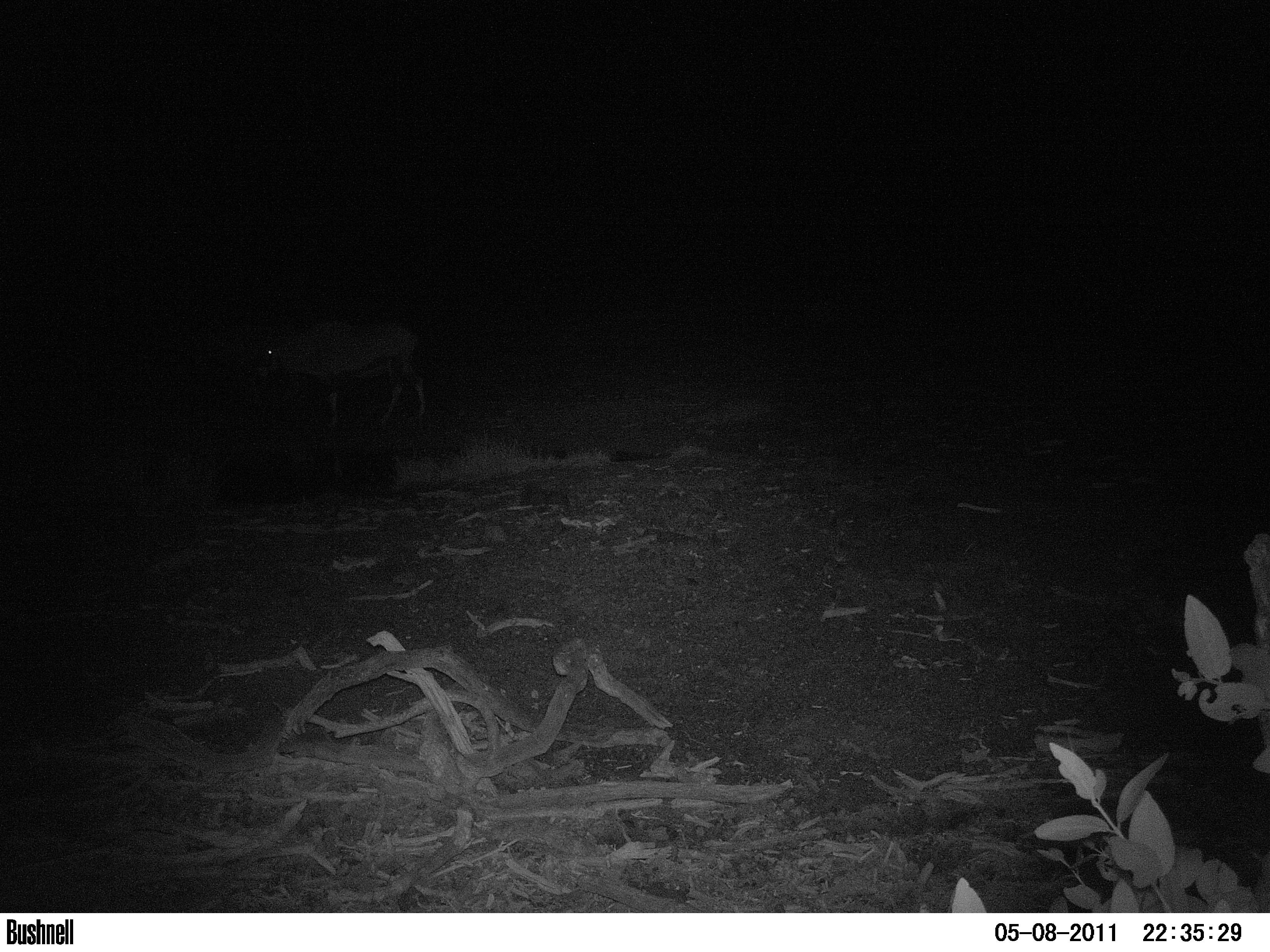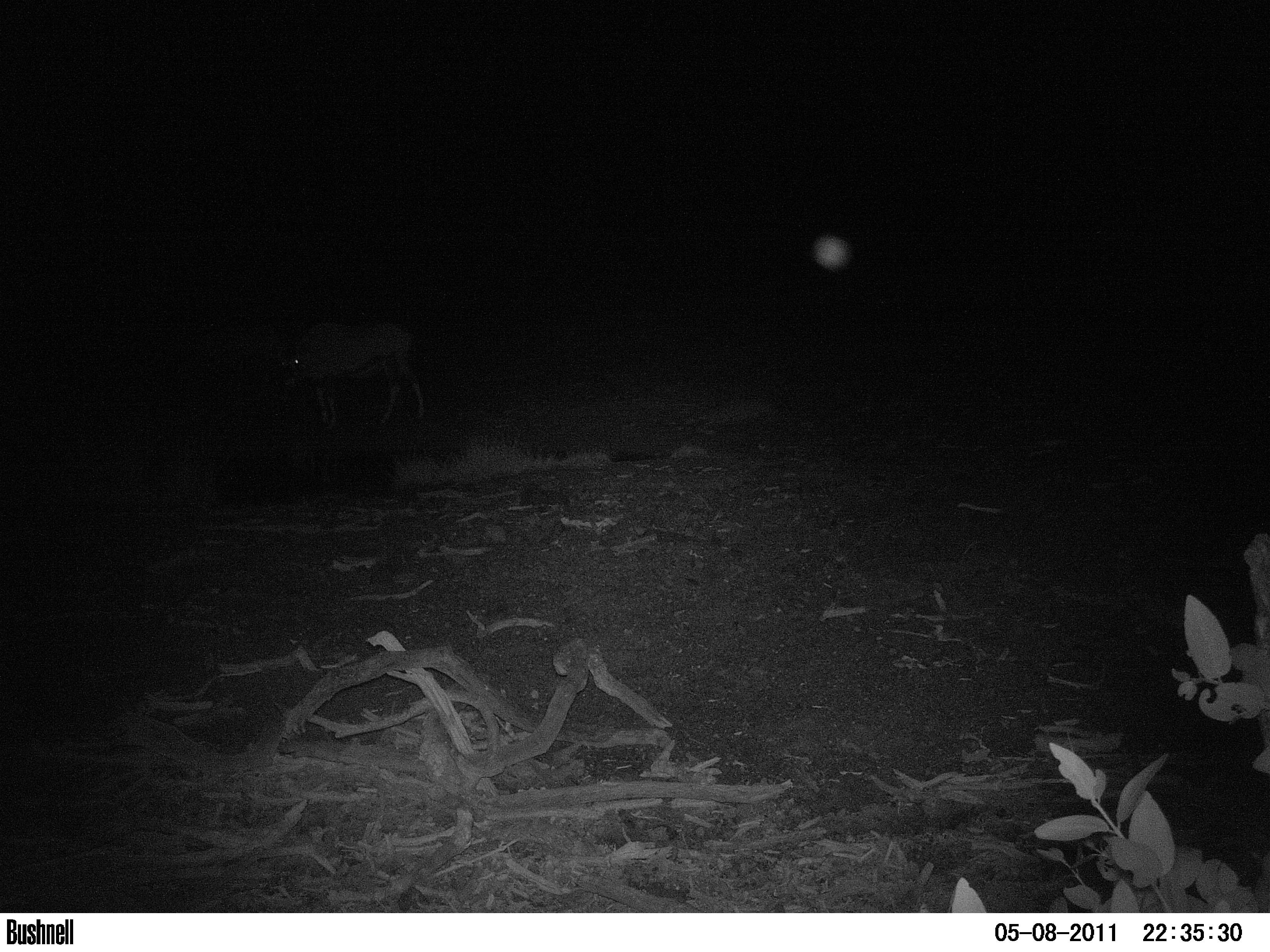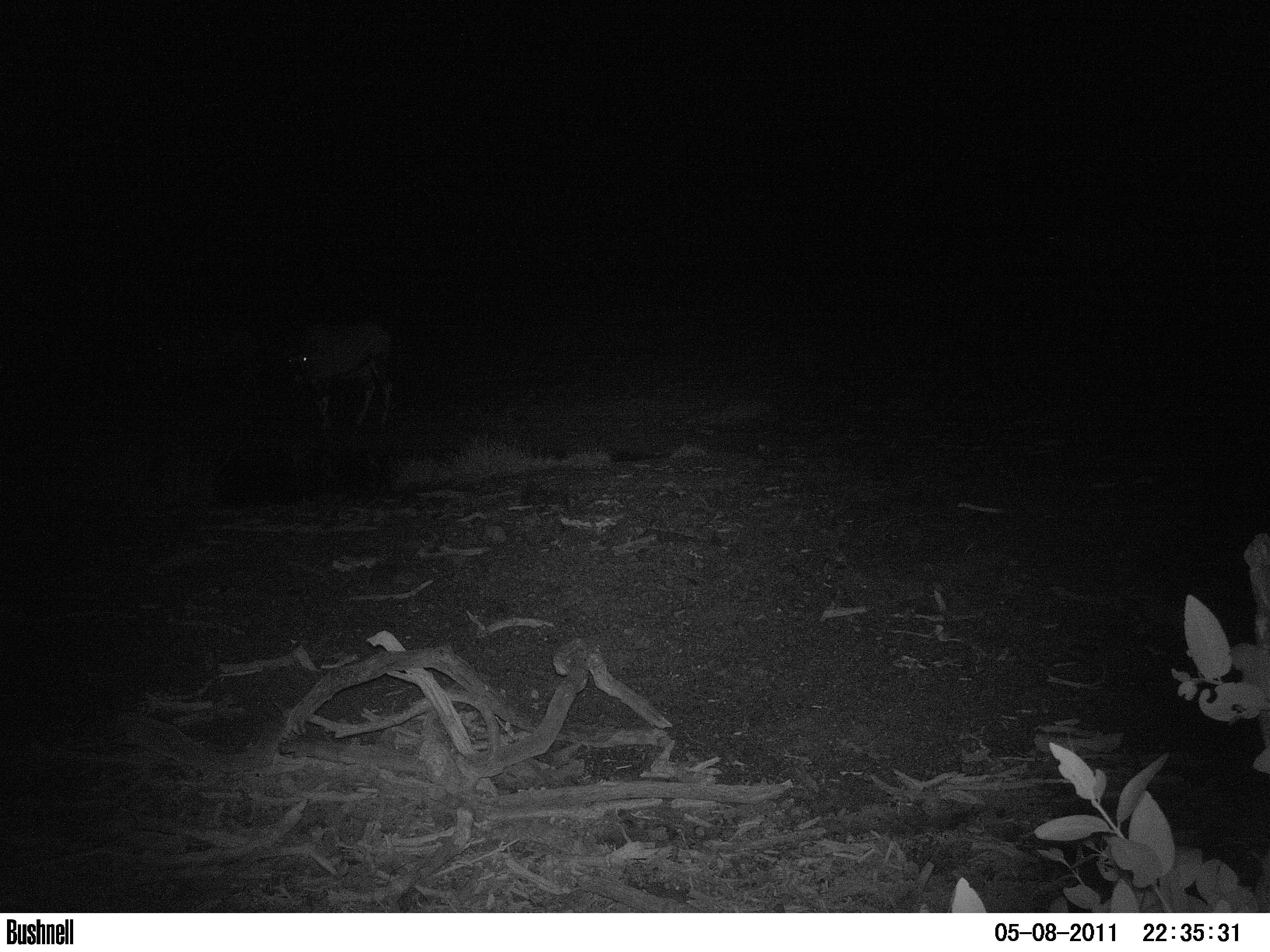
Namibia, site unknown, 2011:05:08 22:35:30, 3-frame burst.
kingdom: Animalia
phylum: Chordata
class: Mammalia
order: Artiodactyla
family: Bovidae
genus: Oryx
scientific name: Oryx gazella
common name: gemsbok